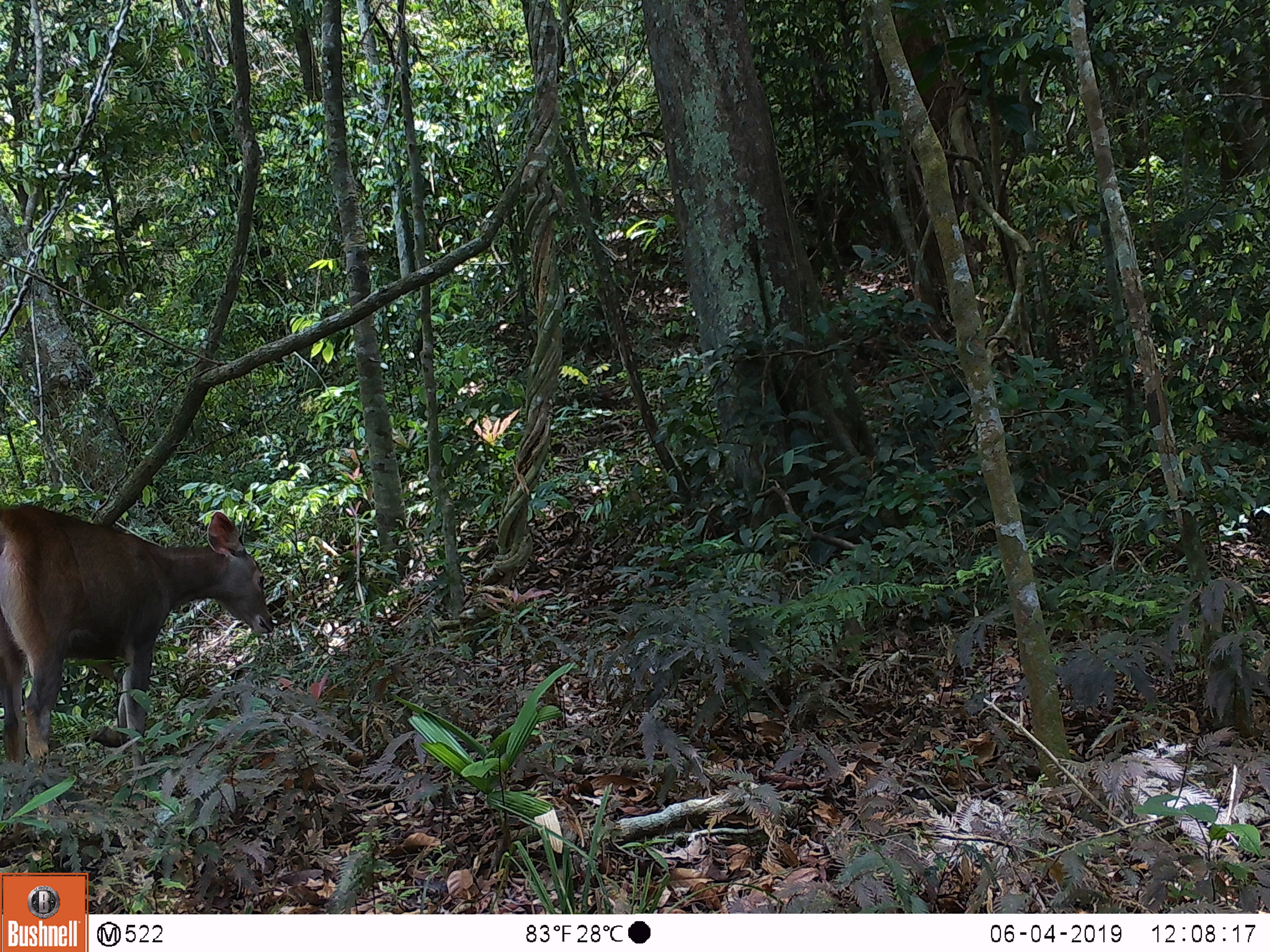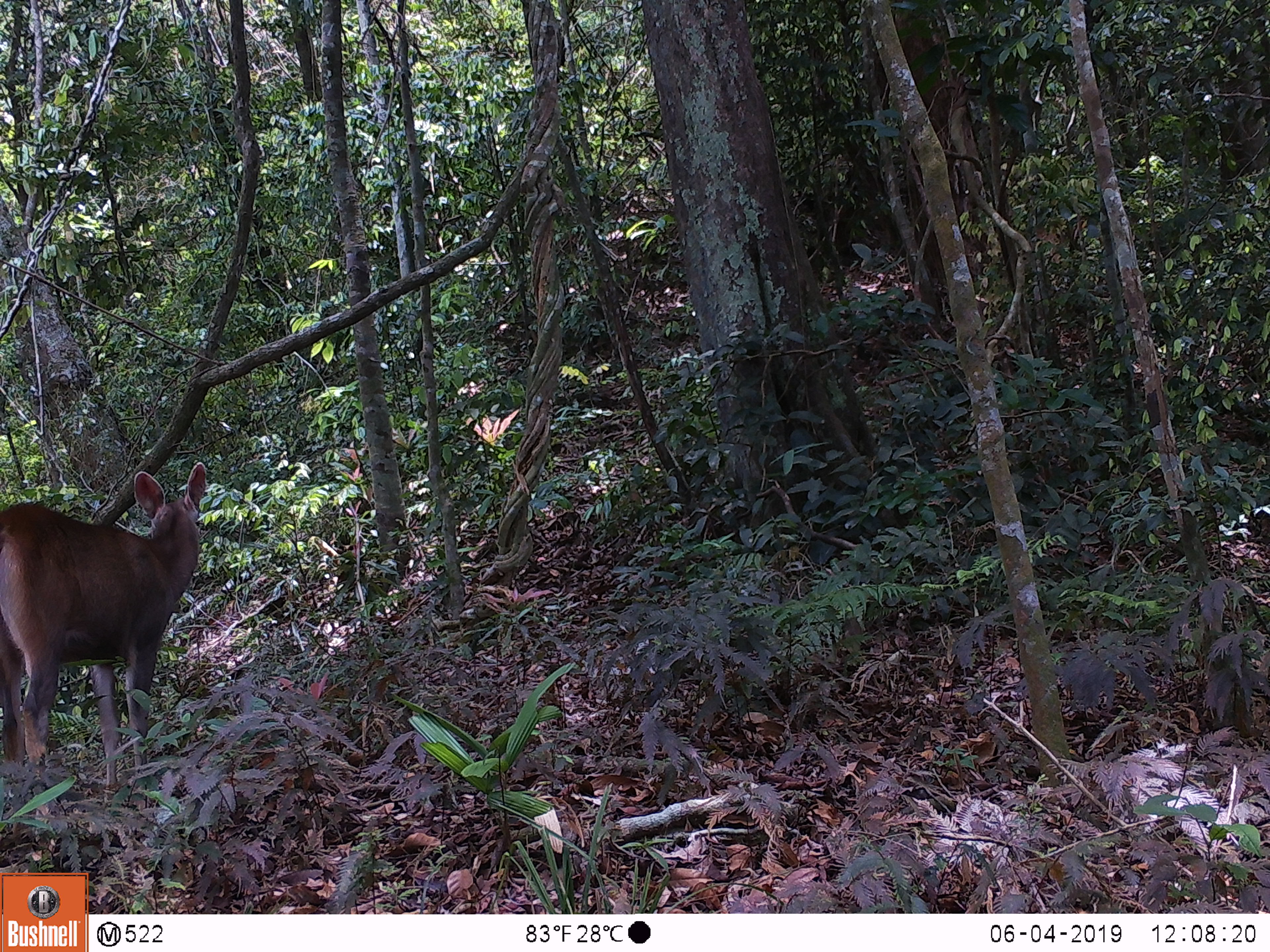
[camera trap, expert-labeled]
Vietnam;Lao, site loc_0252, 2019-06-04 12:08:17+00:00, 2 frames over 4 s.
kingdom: Animalia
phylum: Chordata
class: Mammalia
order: Artiodactyla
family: Cervidae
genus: Rusa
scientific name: Rusa unicolor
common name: sambar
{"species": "sambar (Rusa unicolor)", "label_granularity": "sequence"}